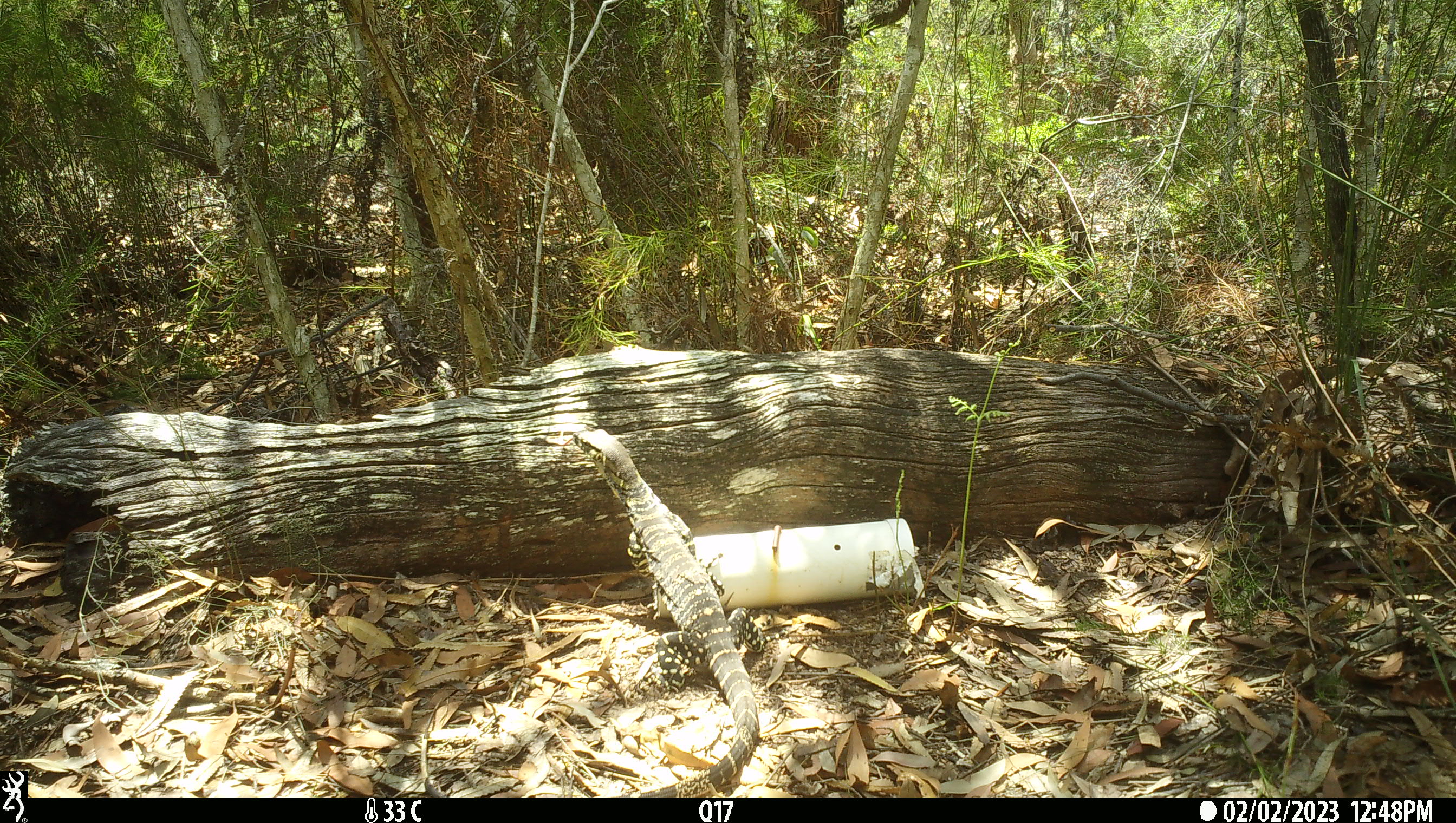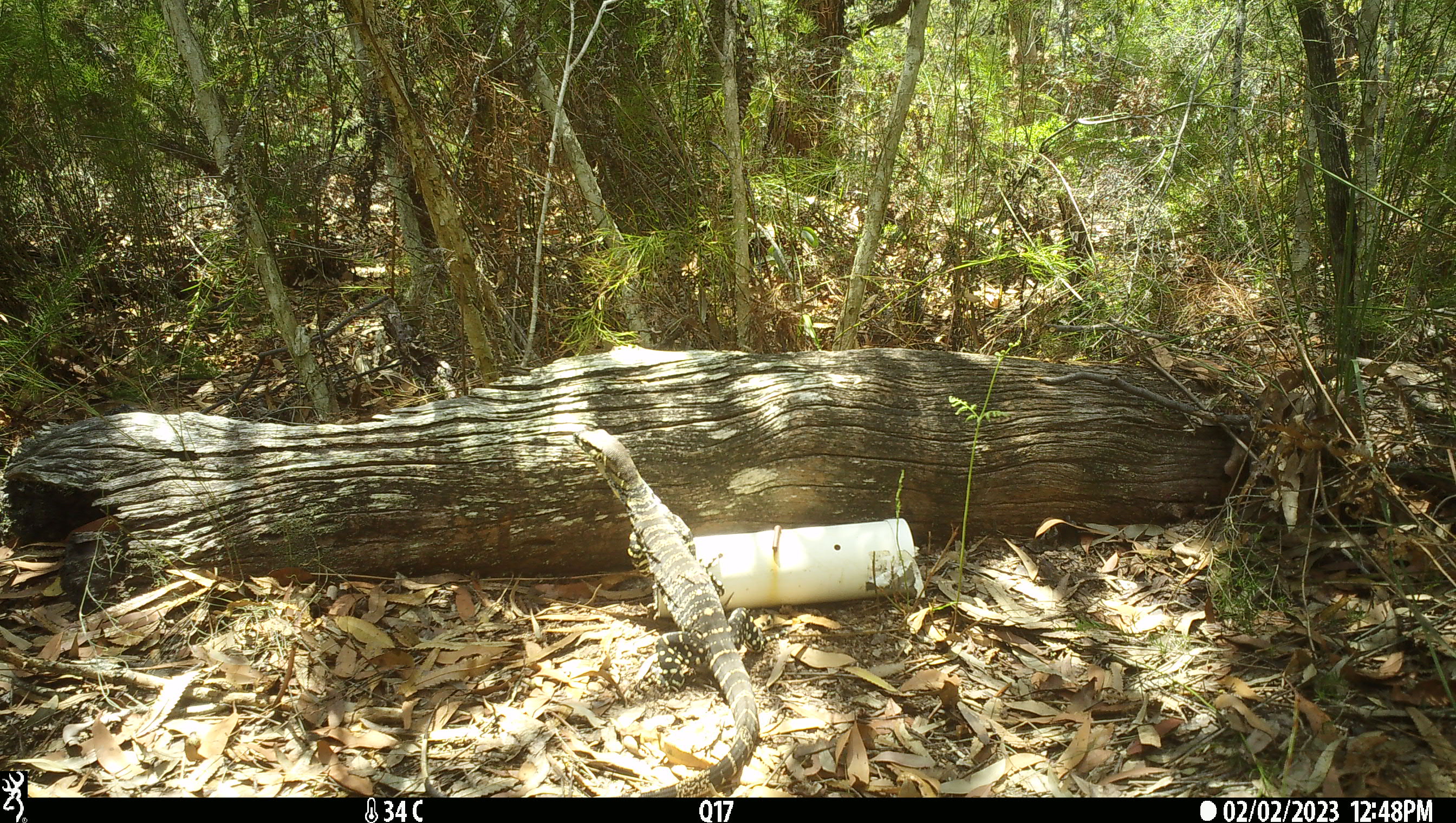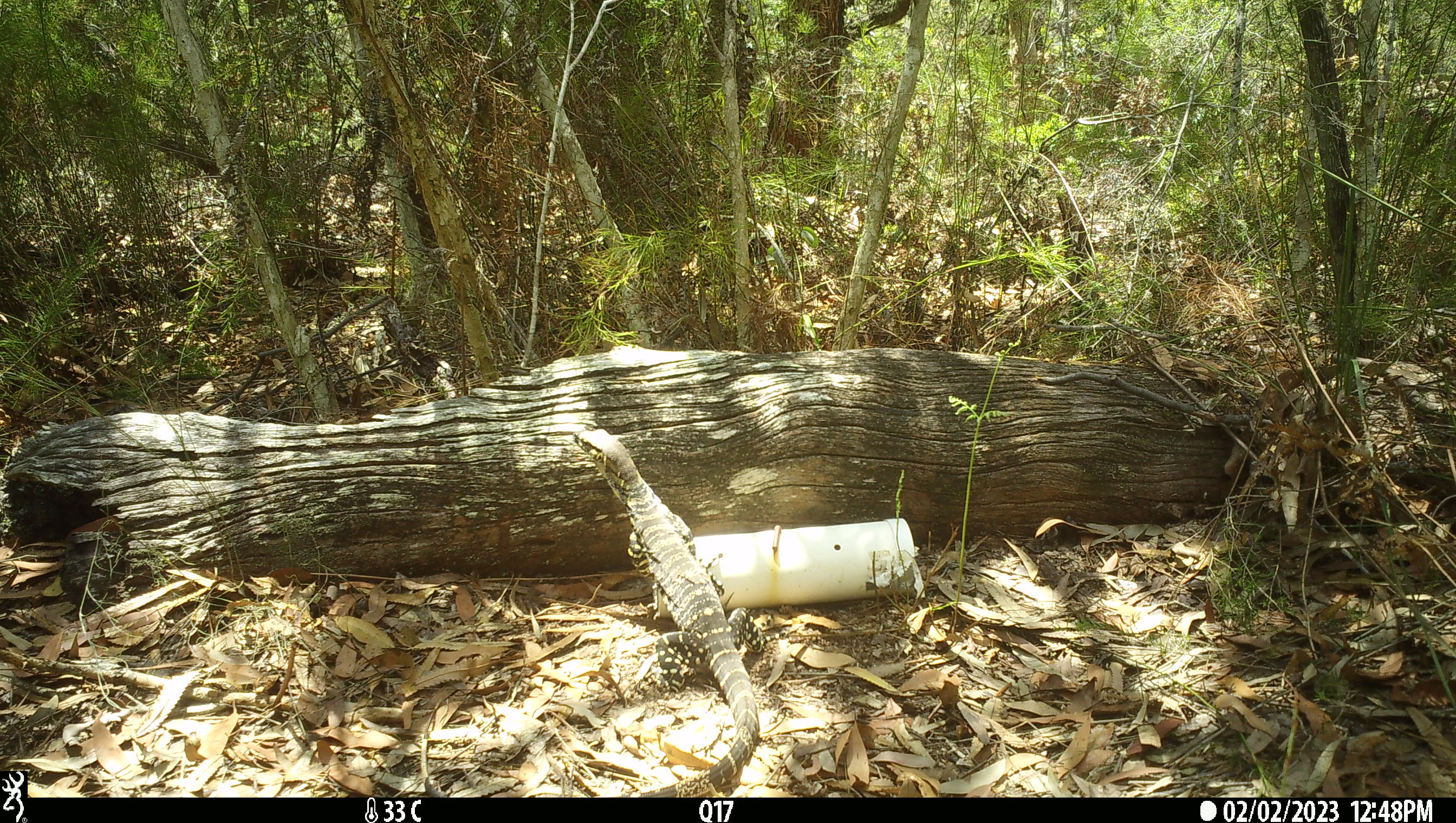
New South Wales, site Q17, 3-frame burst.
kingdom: Animalia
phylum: Chordata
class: Reptilia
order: Squamata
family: Varanidae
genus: Varanus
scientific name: Varanus varius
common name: lace monitor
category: goanna